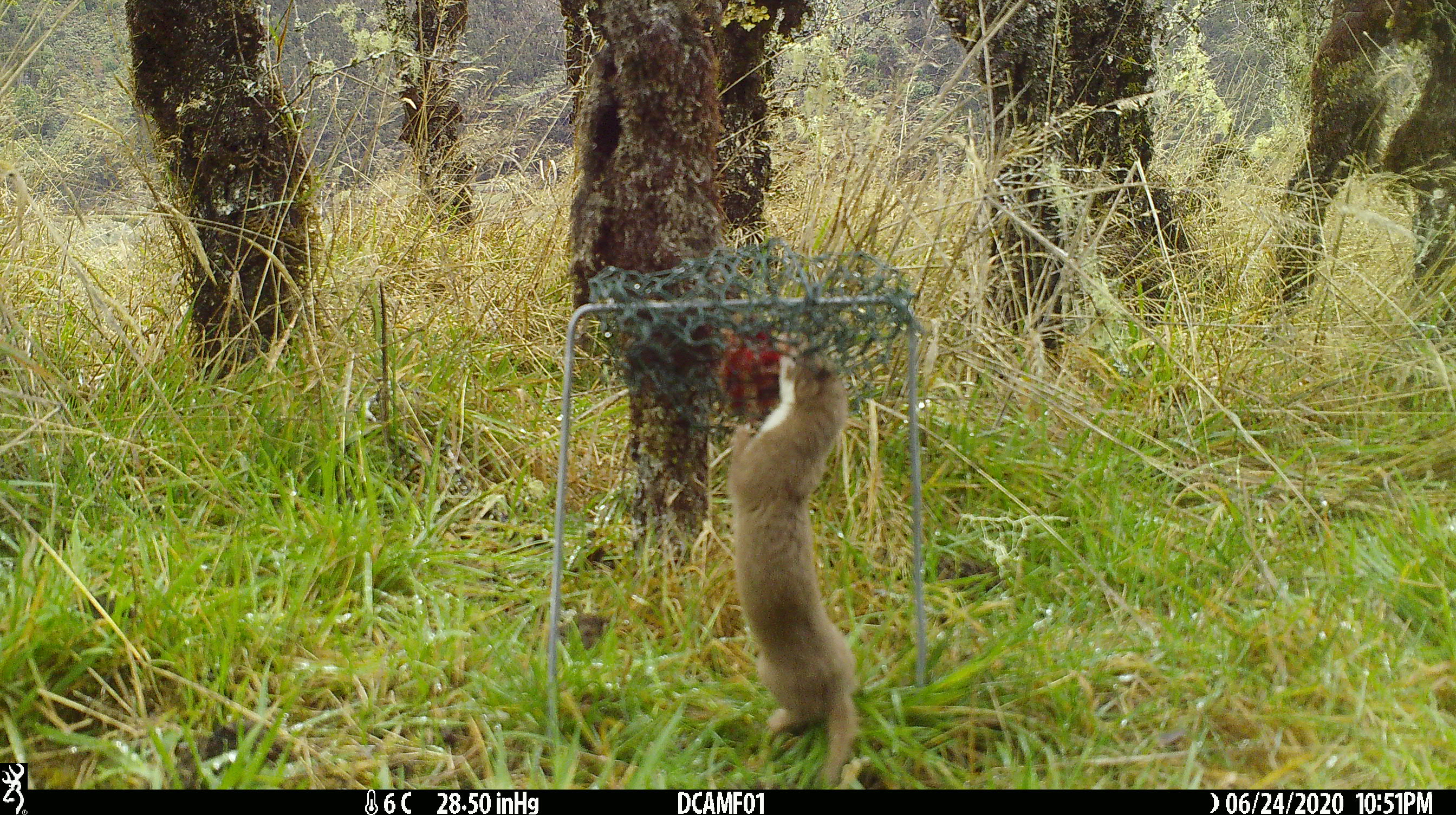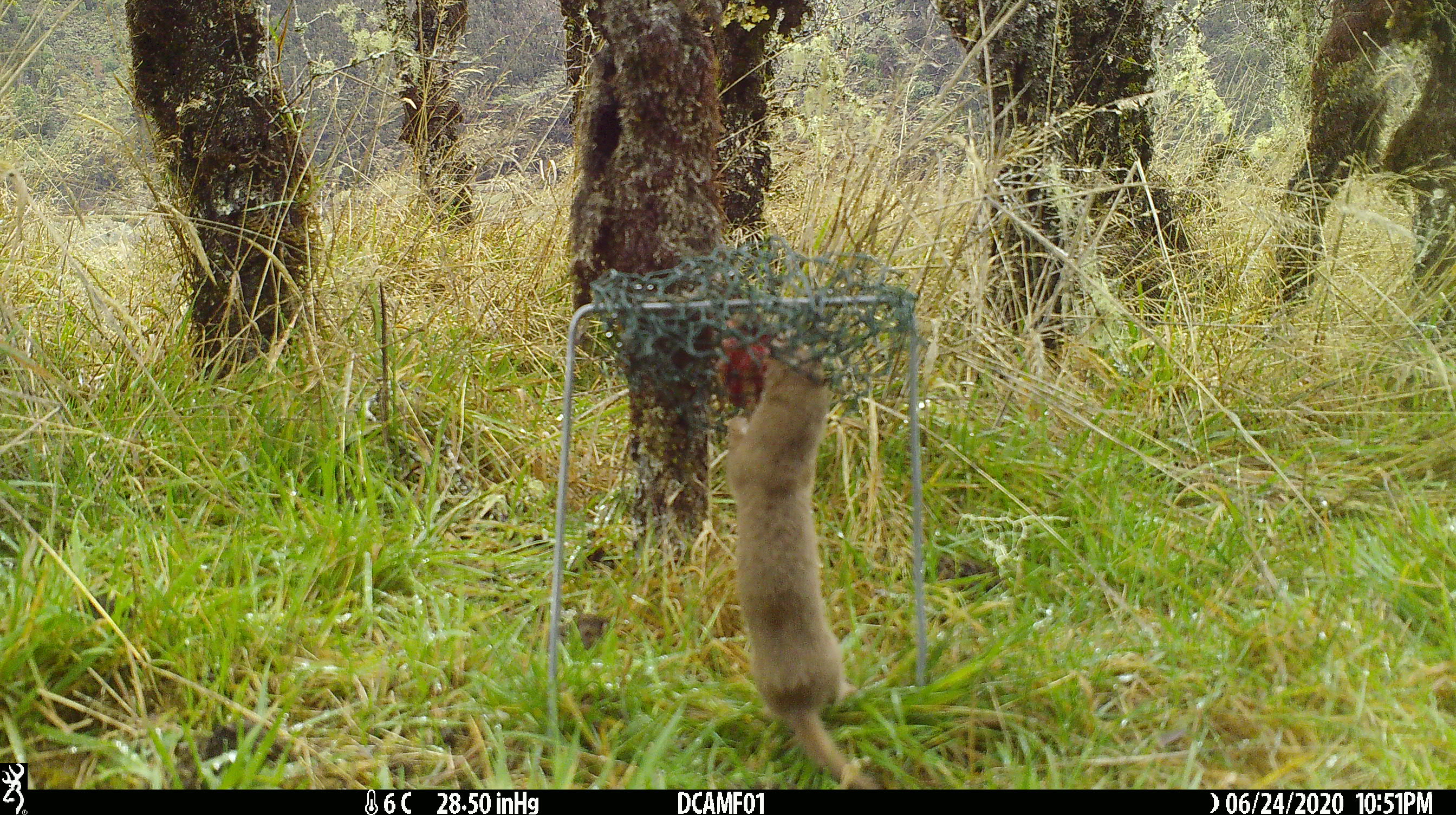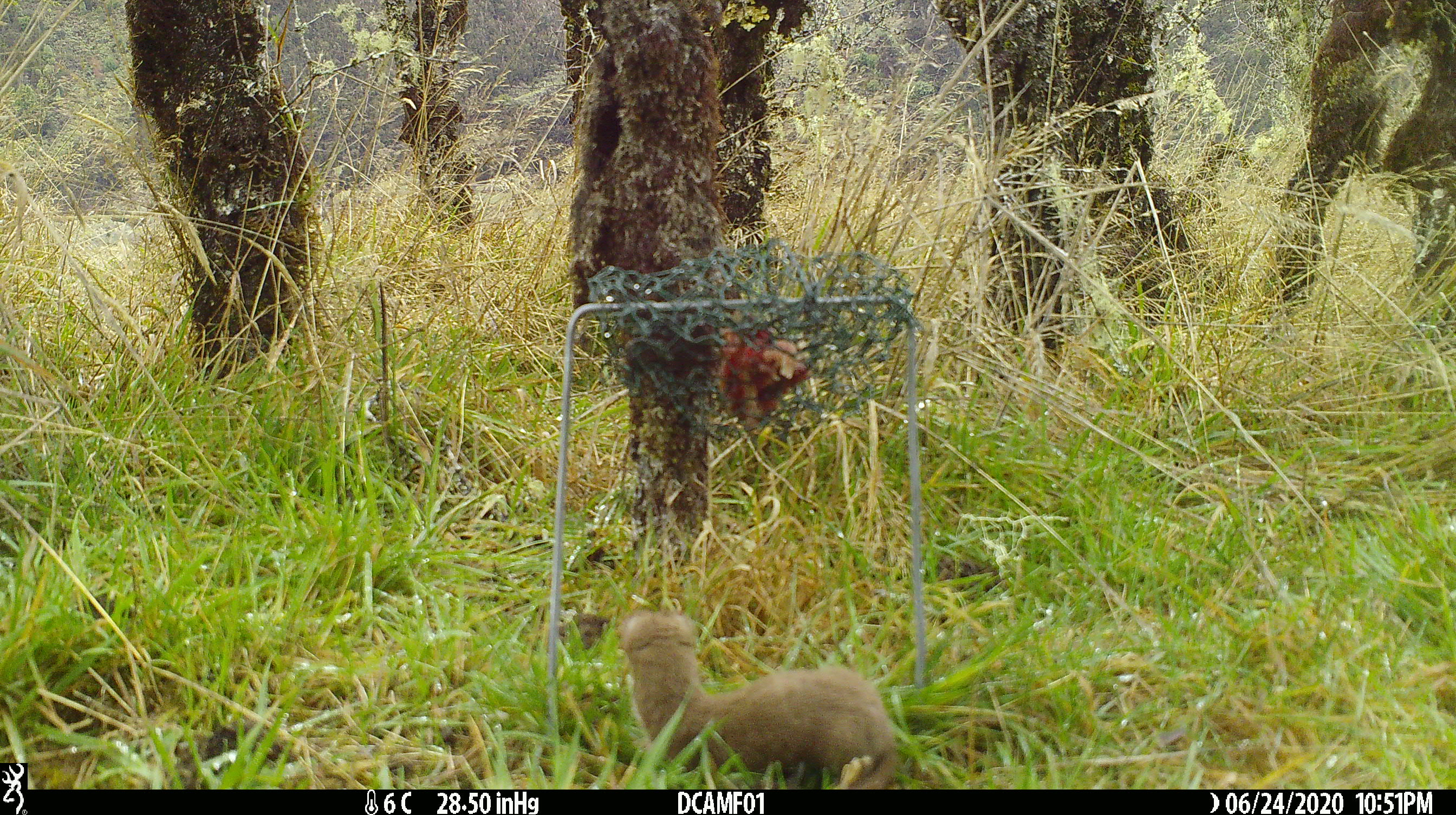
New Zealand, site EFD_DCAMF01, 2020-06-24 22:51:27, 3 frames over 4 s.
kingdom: Animalia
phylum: Chordata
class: Mammalia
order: Carnivora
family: Mustelidae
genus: Mustela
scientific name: Mustela nivalis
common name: least weasel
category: weasel